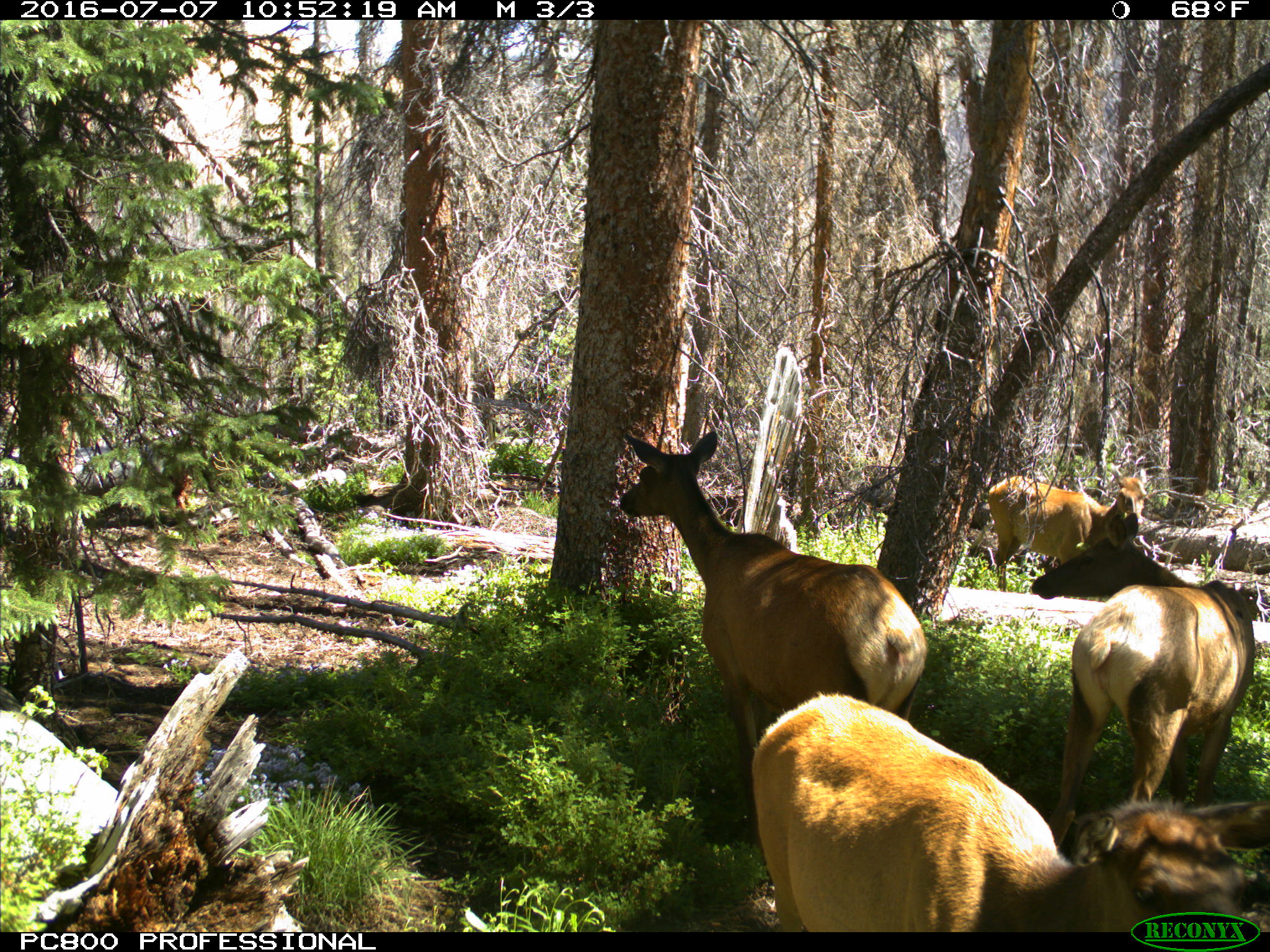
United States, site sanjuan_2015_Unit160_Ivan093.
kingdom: Animalia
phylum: Chordata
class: Mammalia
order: Artiodactyla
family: Cervidae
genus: Cervus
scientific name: Cervus elaphus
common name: red deer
Cervus elaphus (red deer).